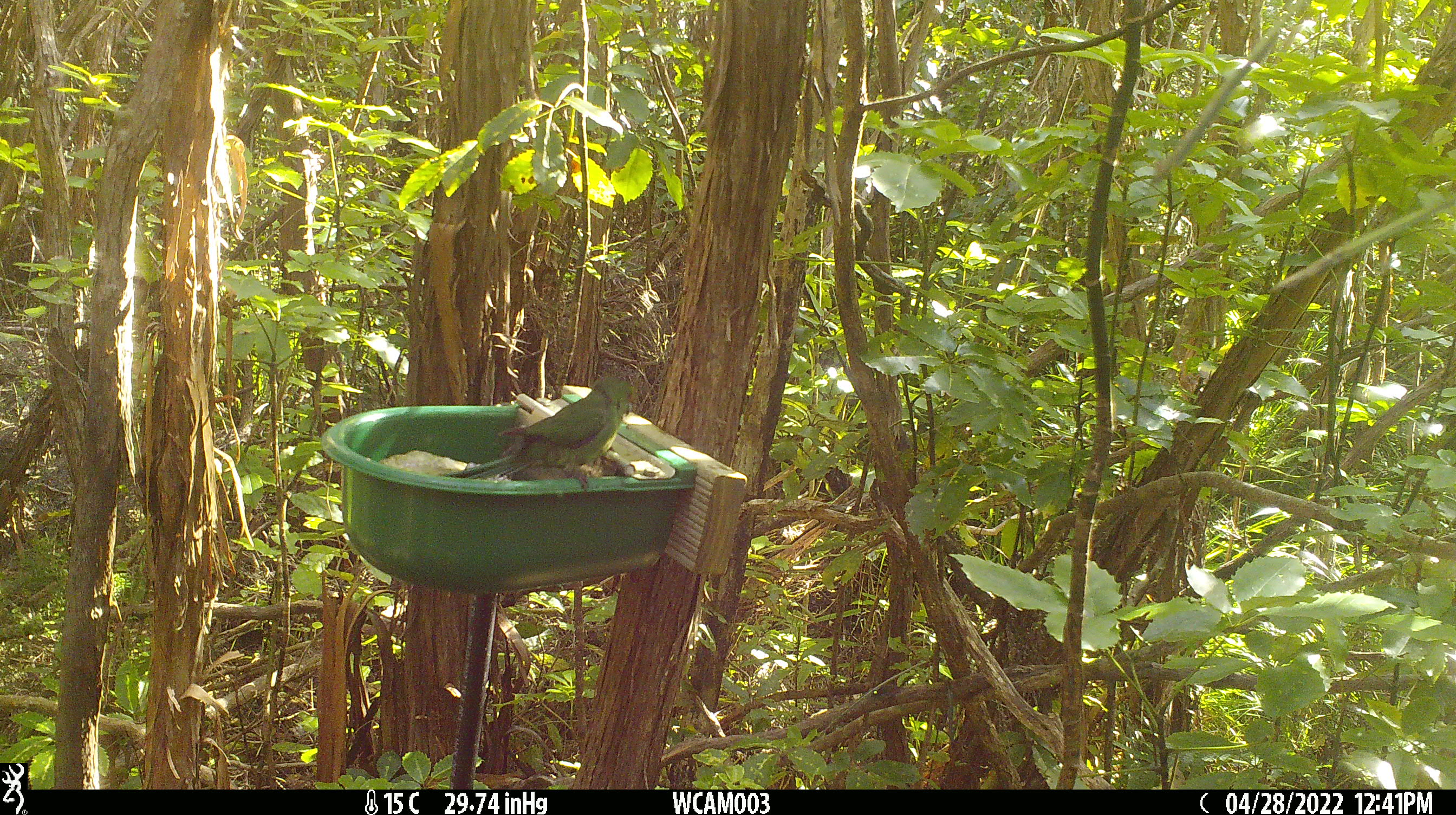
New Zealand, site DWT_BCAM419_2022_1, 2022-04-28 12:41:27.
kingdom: Animalia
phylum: Chordata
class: Aves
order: Psittaciformes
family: Psittaculidae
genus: Cyanoramphus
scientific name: Cyanoramphus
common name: parakeet